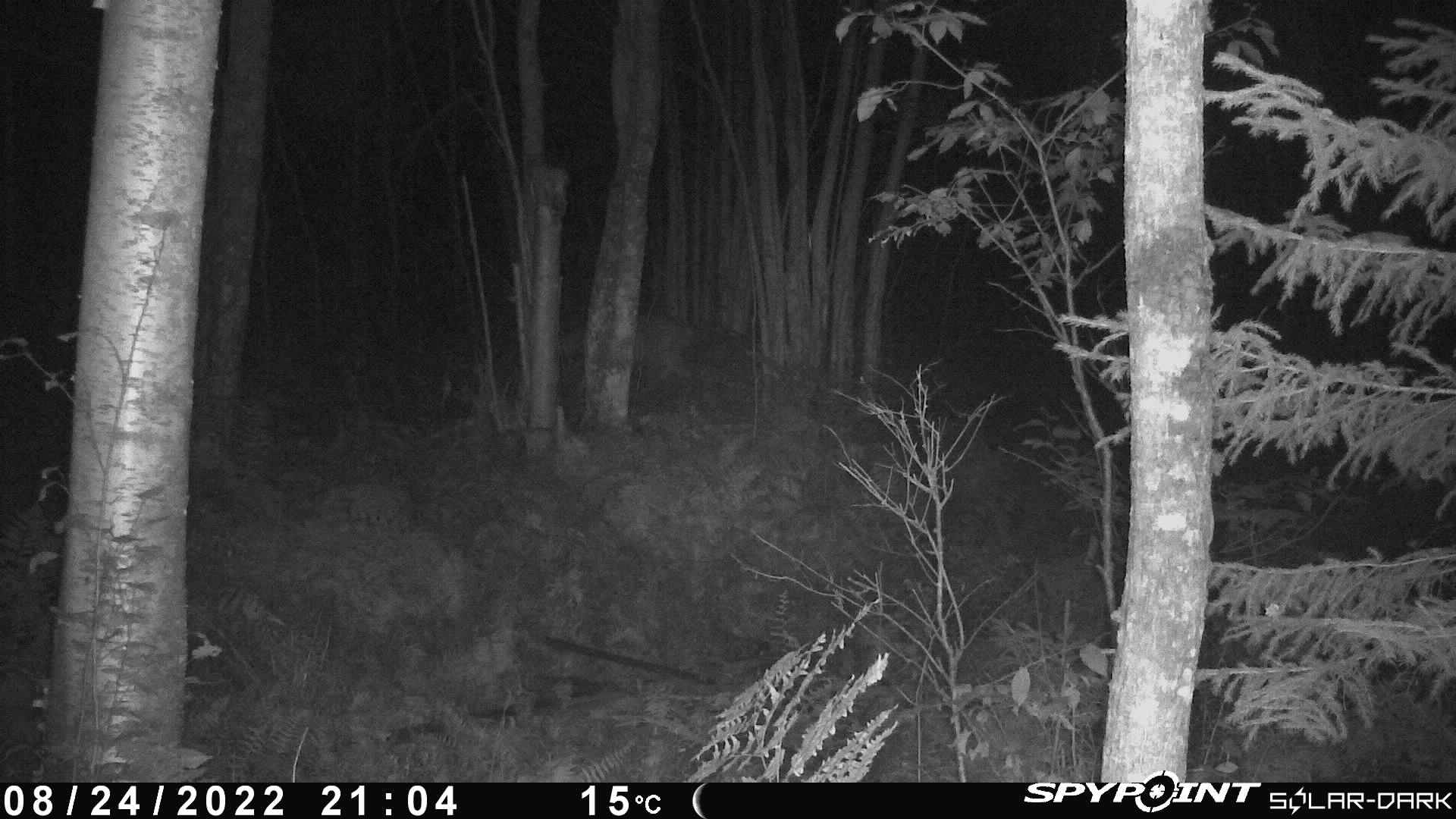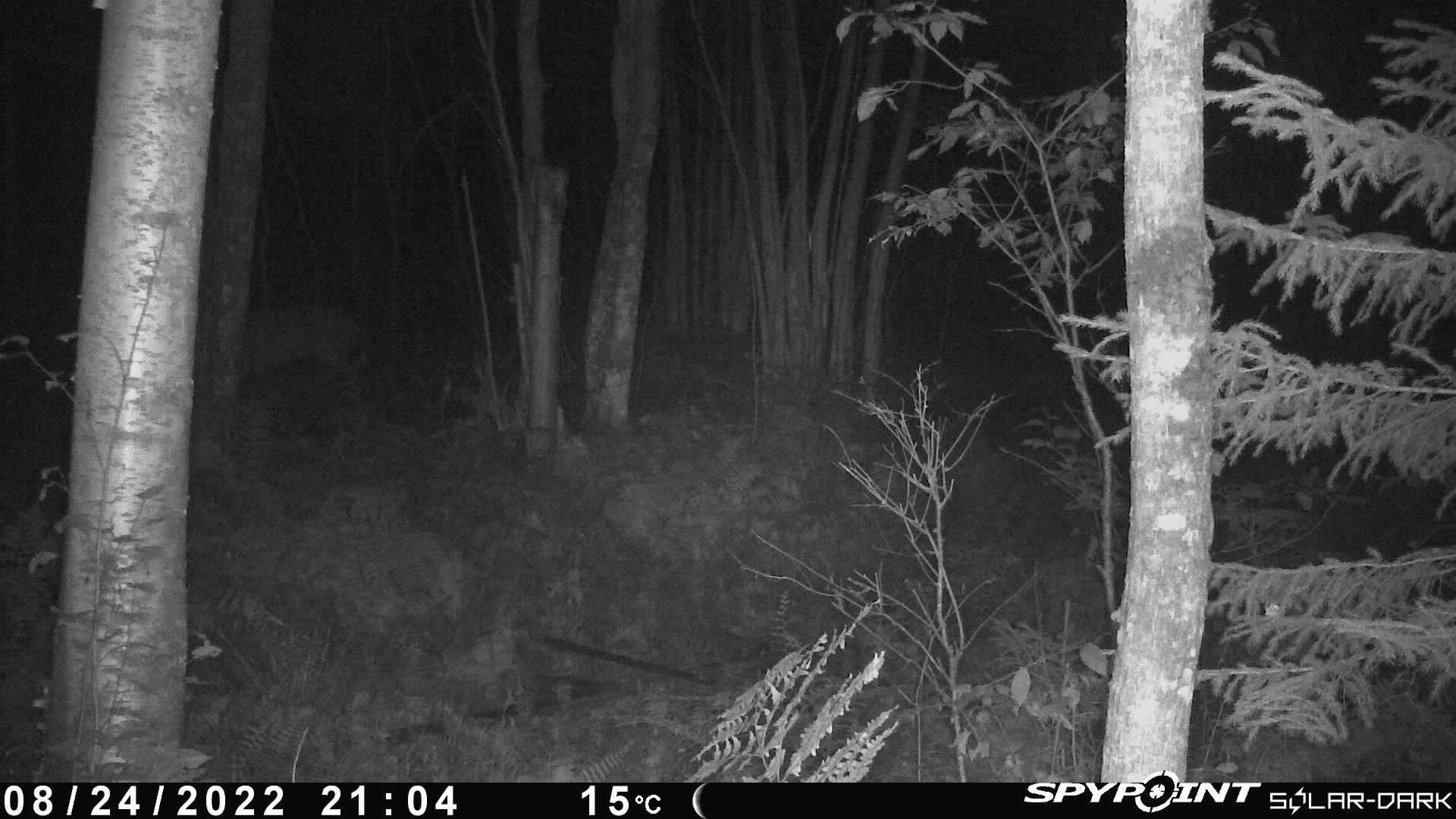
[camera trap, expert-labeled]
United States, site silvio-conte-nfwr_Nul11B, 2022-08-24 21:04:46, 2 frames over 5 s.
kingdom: Animalia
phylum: Chordata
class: Mammalia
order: Artiodactyla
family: Cervidae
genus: Odocoileus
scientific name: Odocoileus virginianus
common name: white-tailed deer